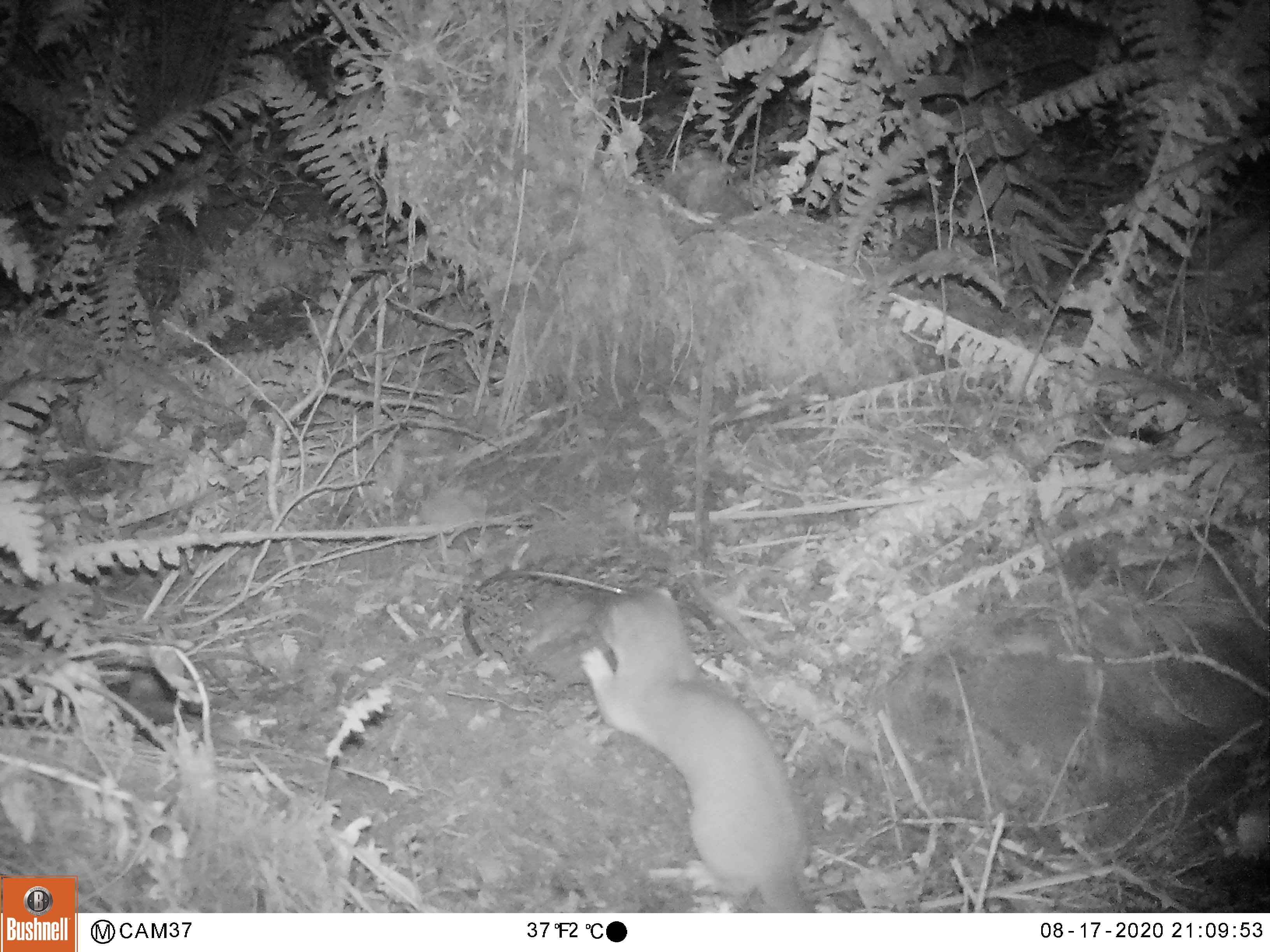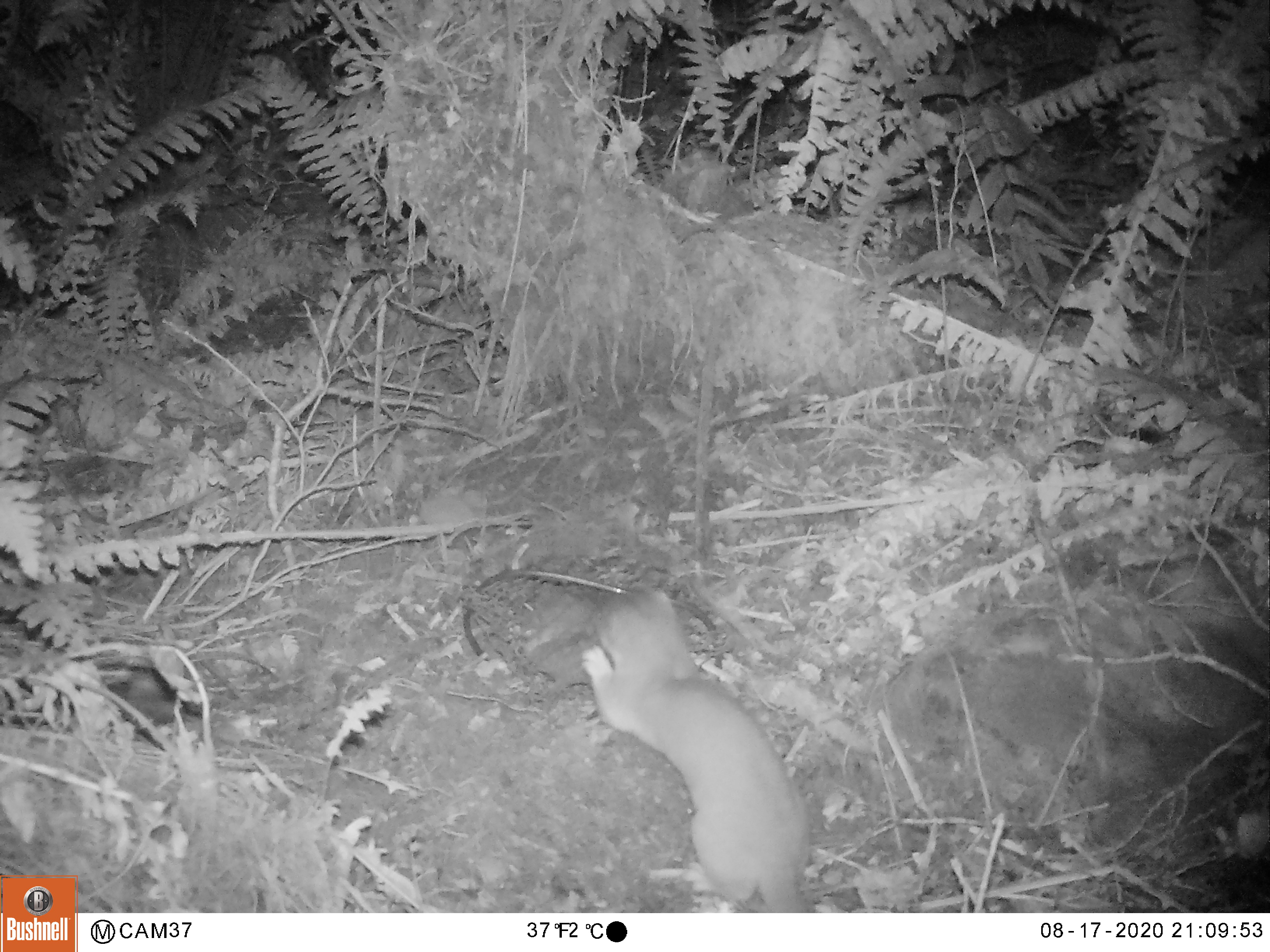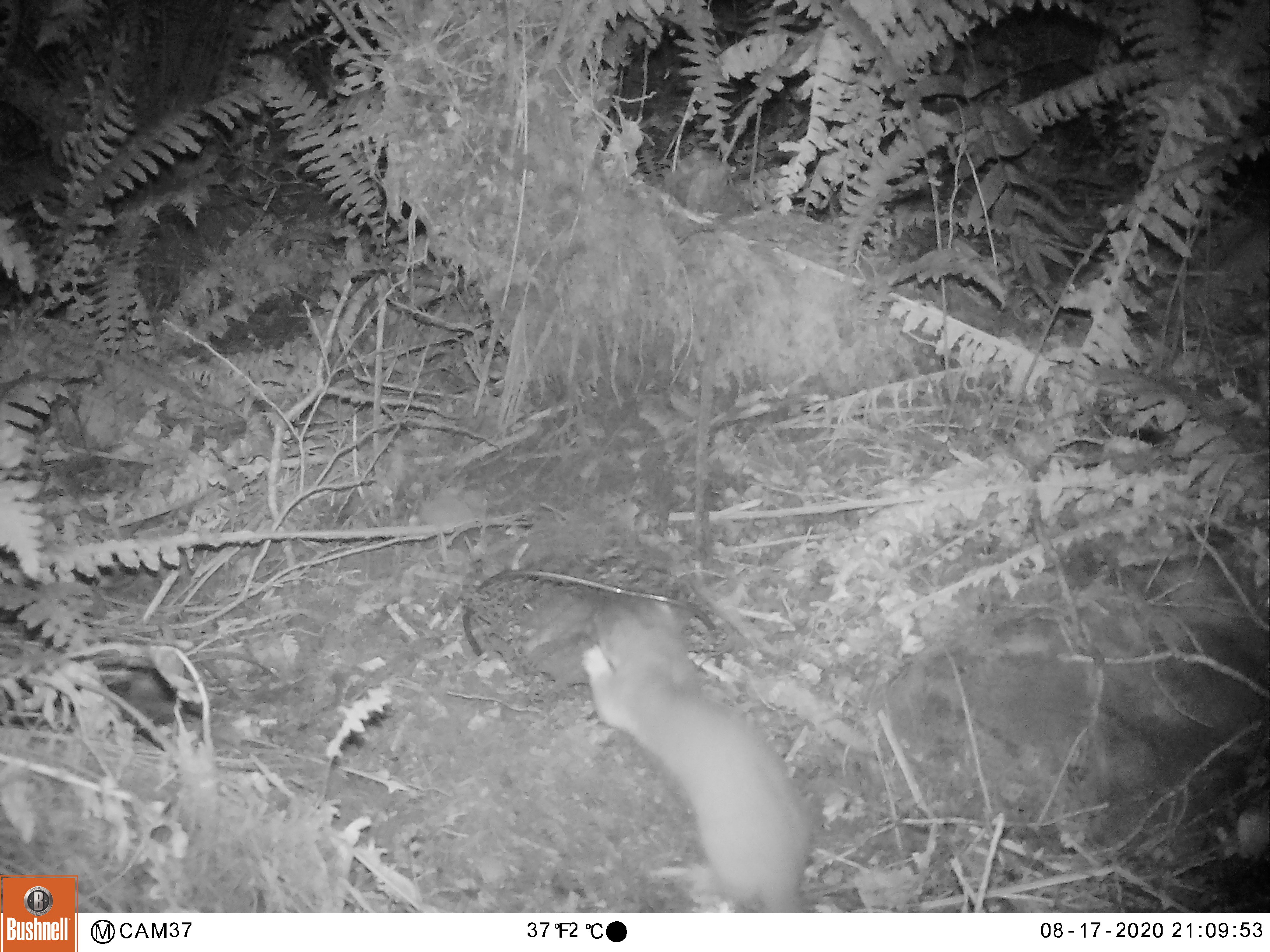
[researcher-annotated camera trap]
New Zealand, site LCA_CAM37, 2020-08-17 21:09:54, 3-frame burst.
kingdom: Animalia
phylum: Chordata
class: Mammalia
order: Carnivora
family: Mustelidae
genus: Mustela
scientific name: Mustela erminea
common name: stoat